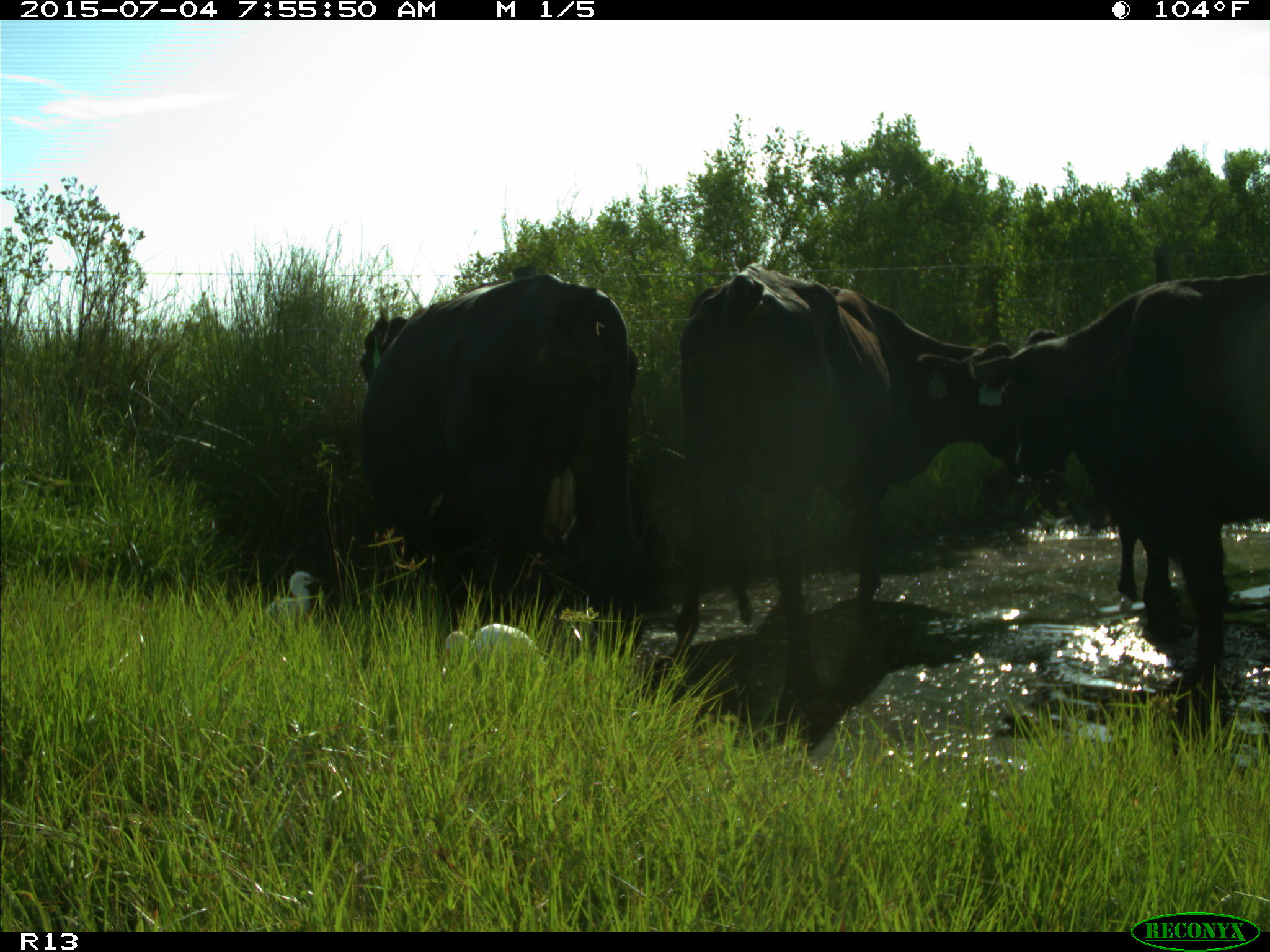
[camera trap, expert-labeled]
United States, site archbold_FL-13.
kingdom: Animalia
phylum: Chordata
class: Mammalia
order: Artiodactyla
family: Bovidae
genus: Bos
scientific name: Bos taurus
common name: domestic cow